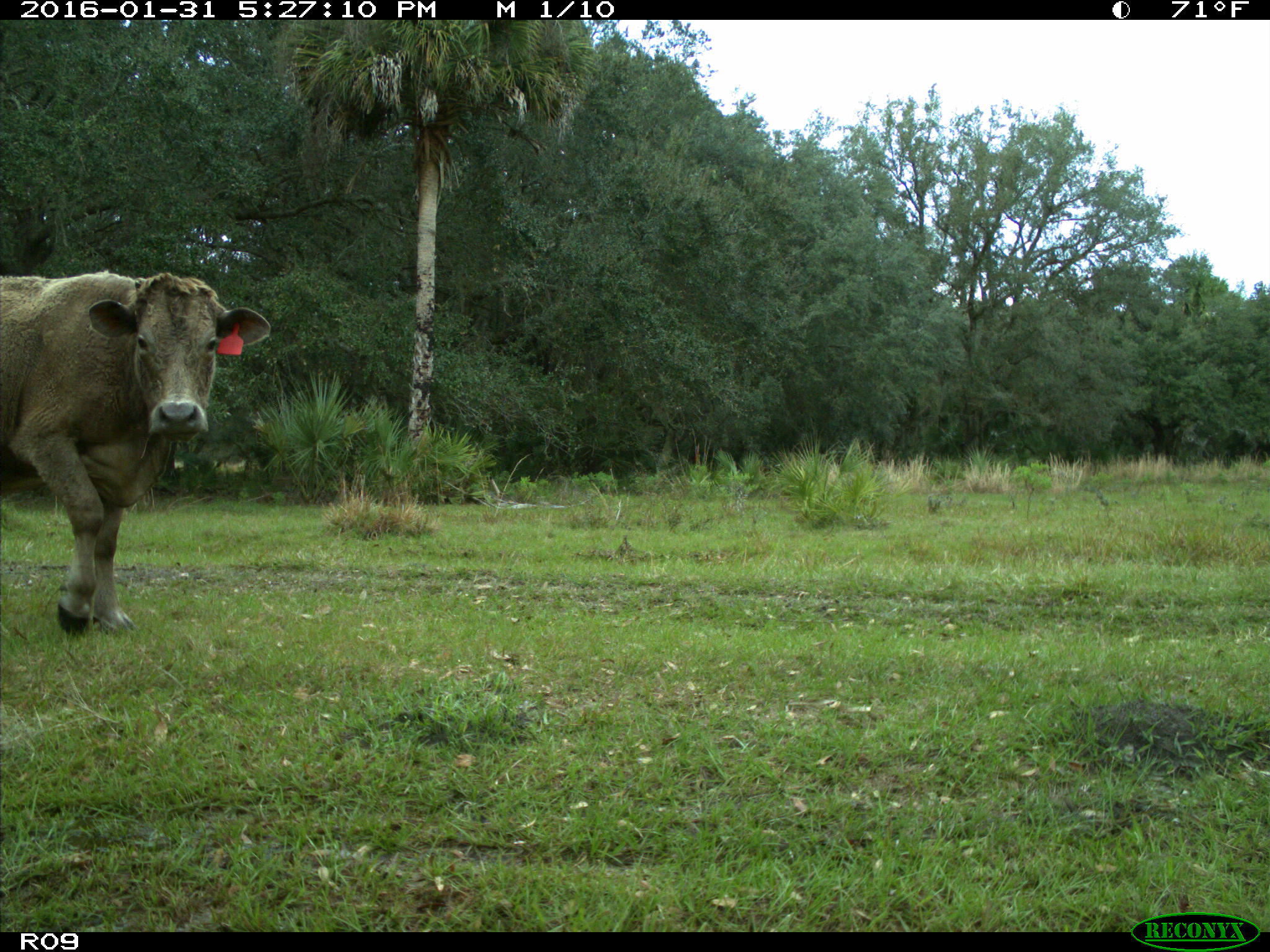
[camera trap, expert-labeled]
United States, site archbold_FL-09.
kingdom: Animalia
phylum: Chordata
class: Mammalia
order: Artiodactyla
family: Bovidae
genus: Bos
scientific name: Bos taurus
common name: domestic cow